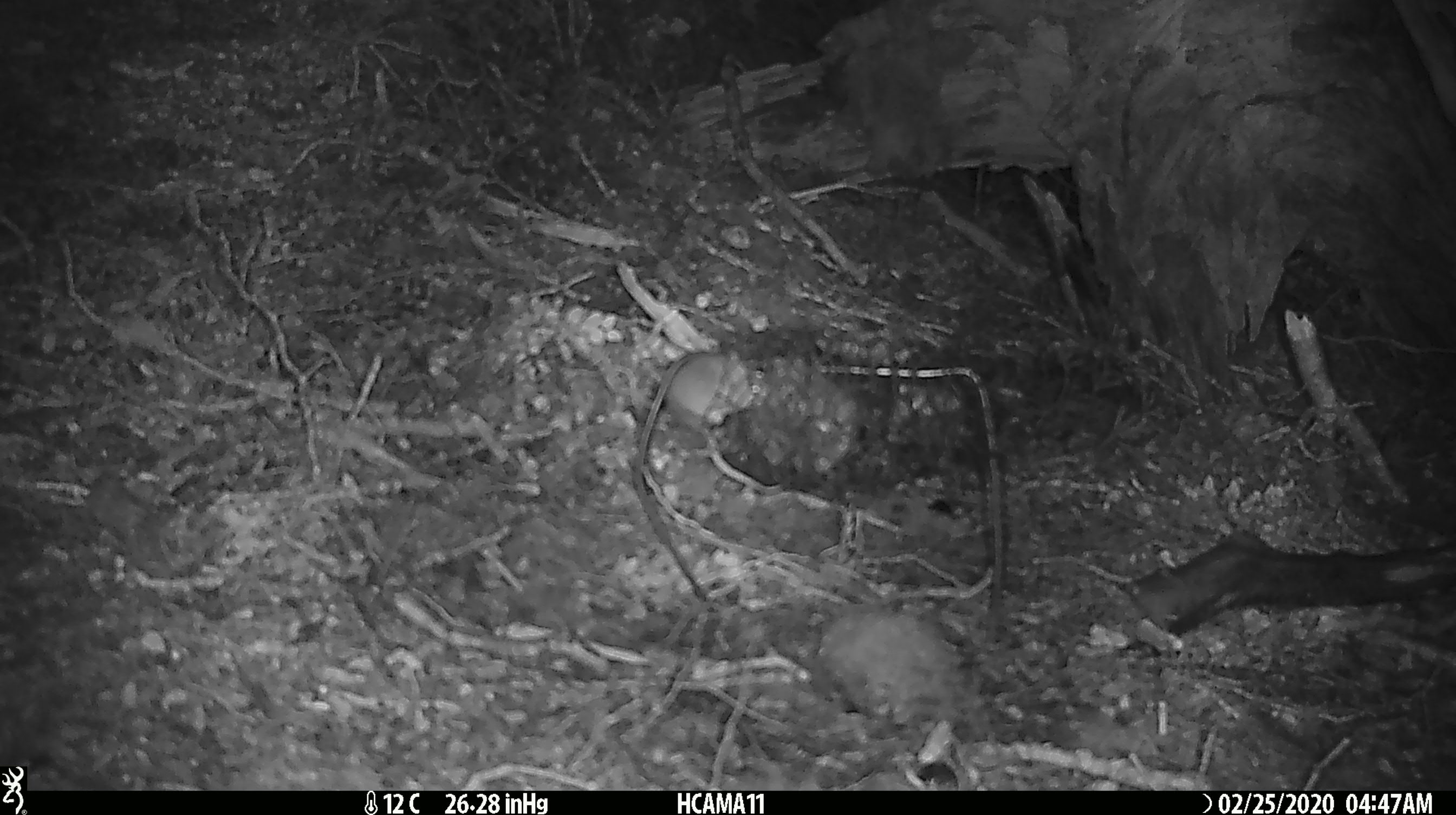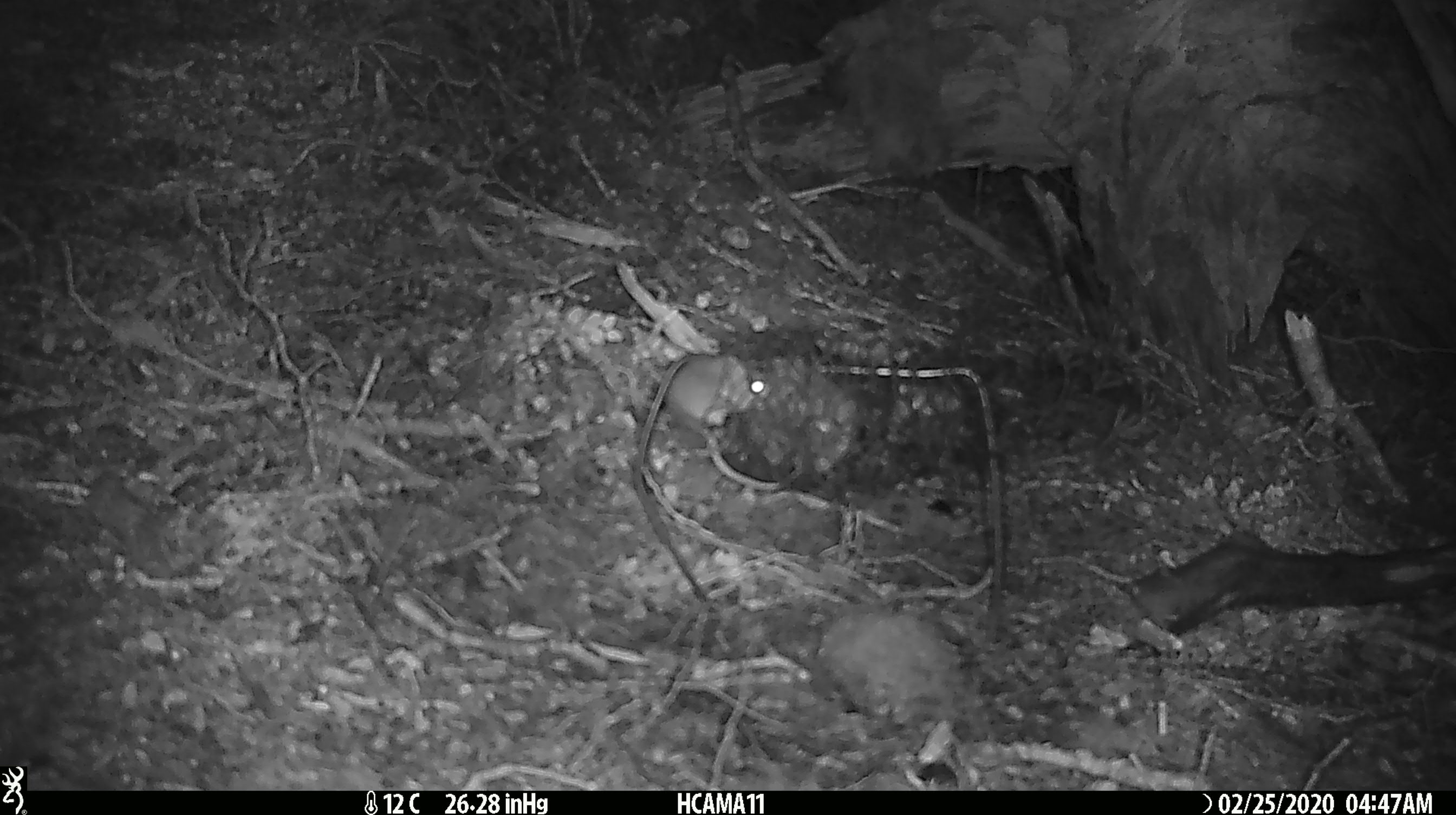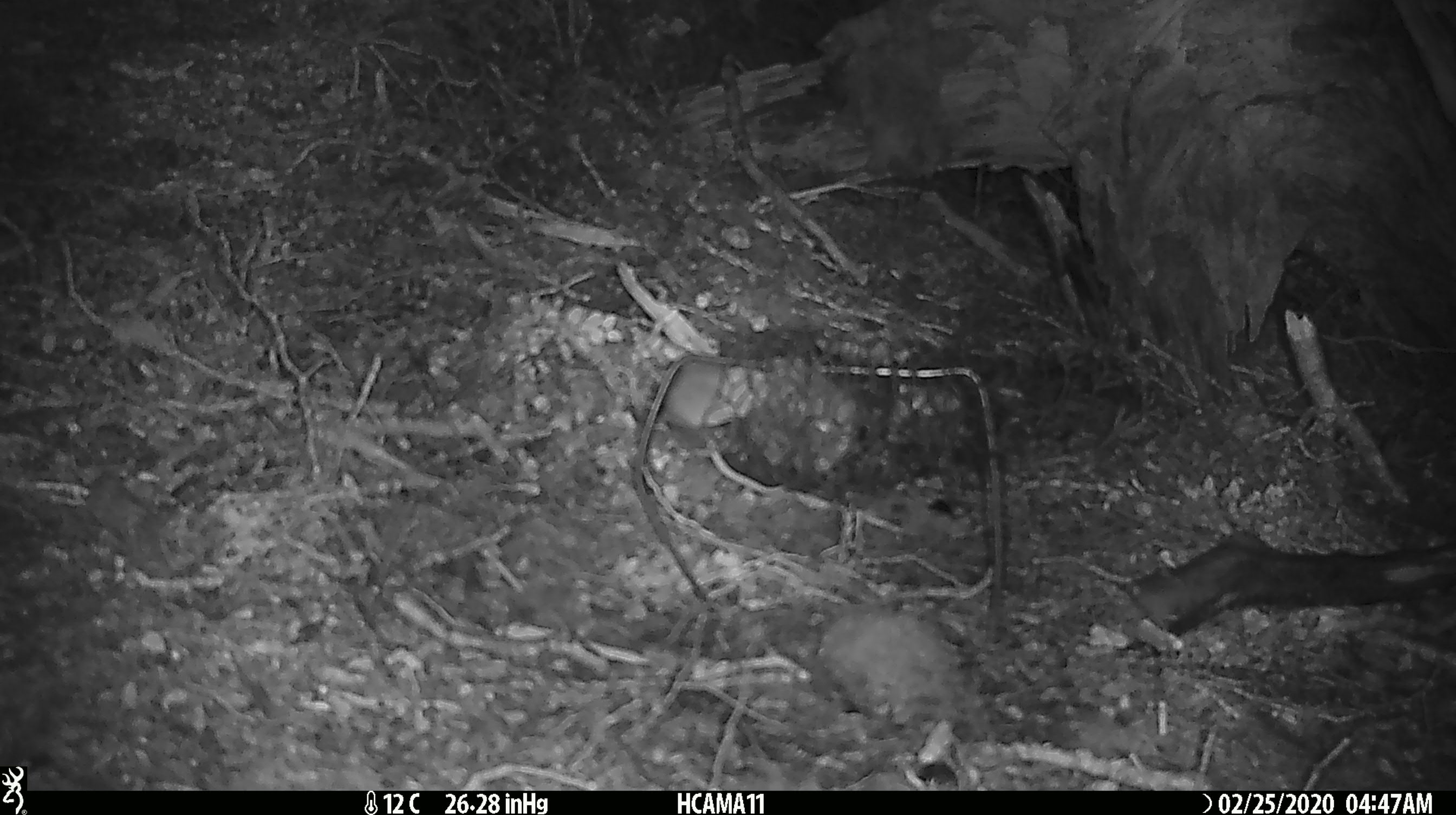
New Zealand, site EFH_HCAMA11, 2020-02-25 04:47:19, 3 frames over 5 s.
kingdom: Animalia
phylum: Chordata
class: Mammalia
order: Rodentia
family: Muridae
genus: Mus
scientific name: Mus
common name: mouse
Mouse (Mus).